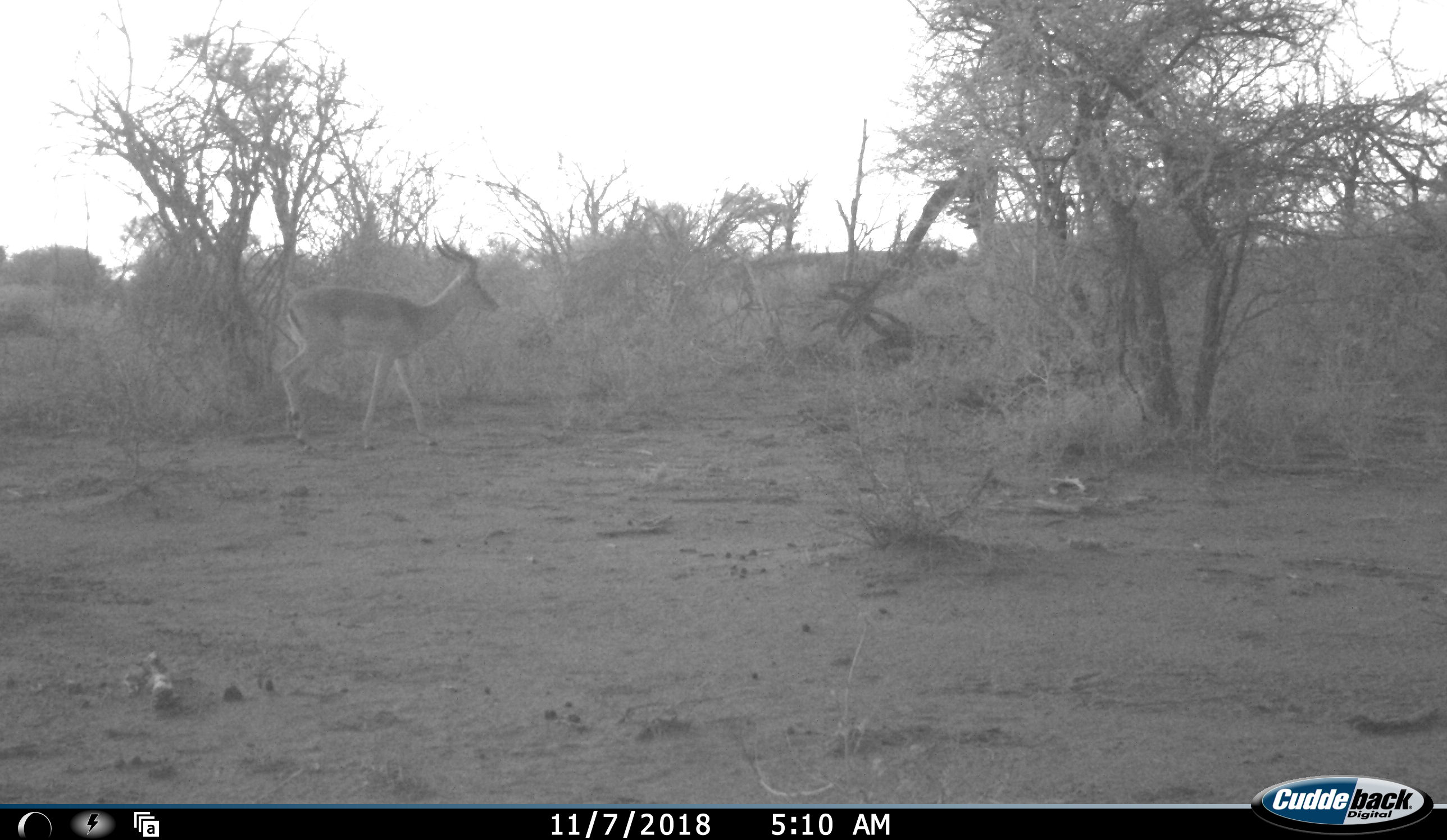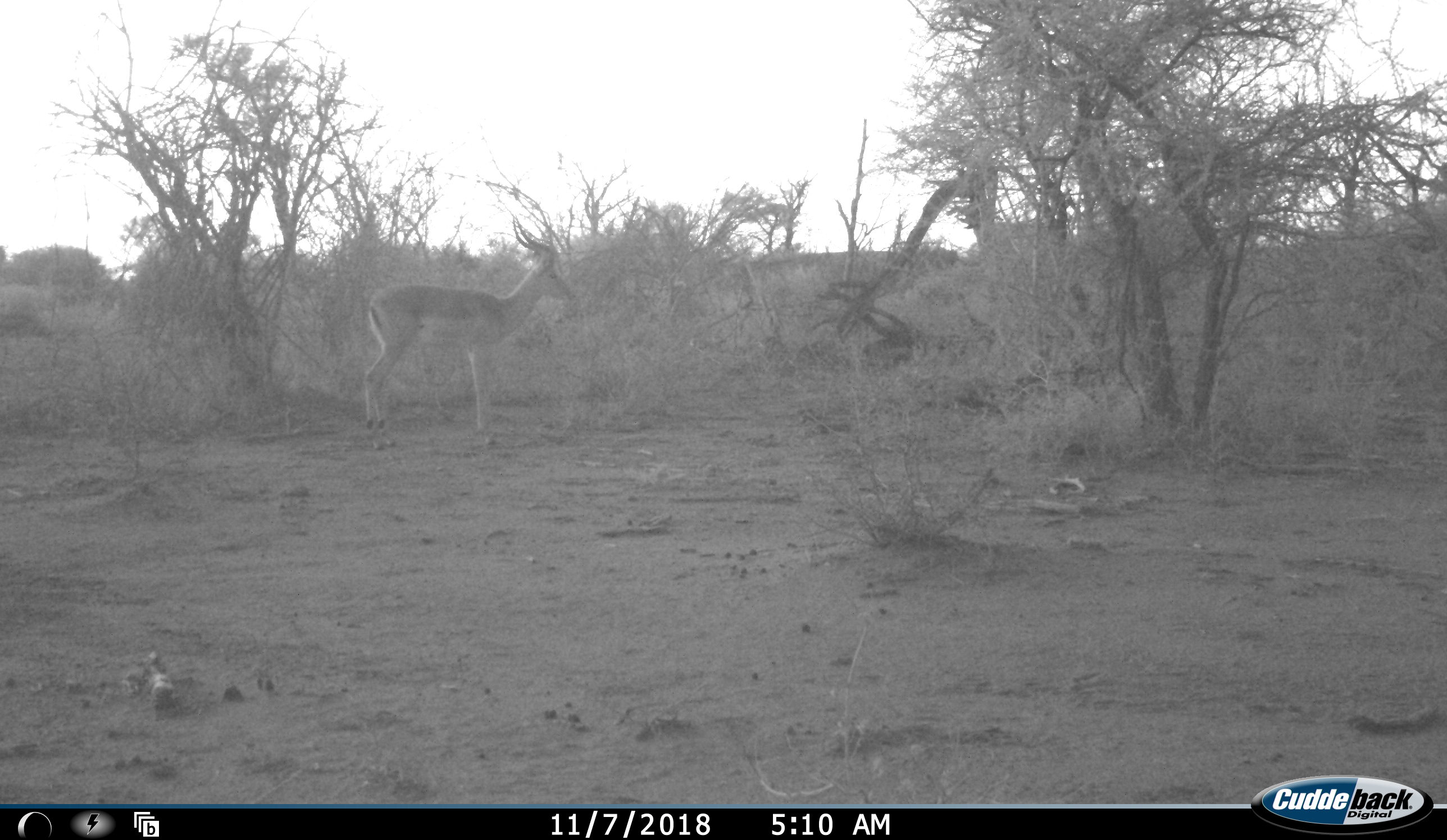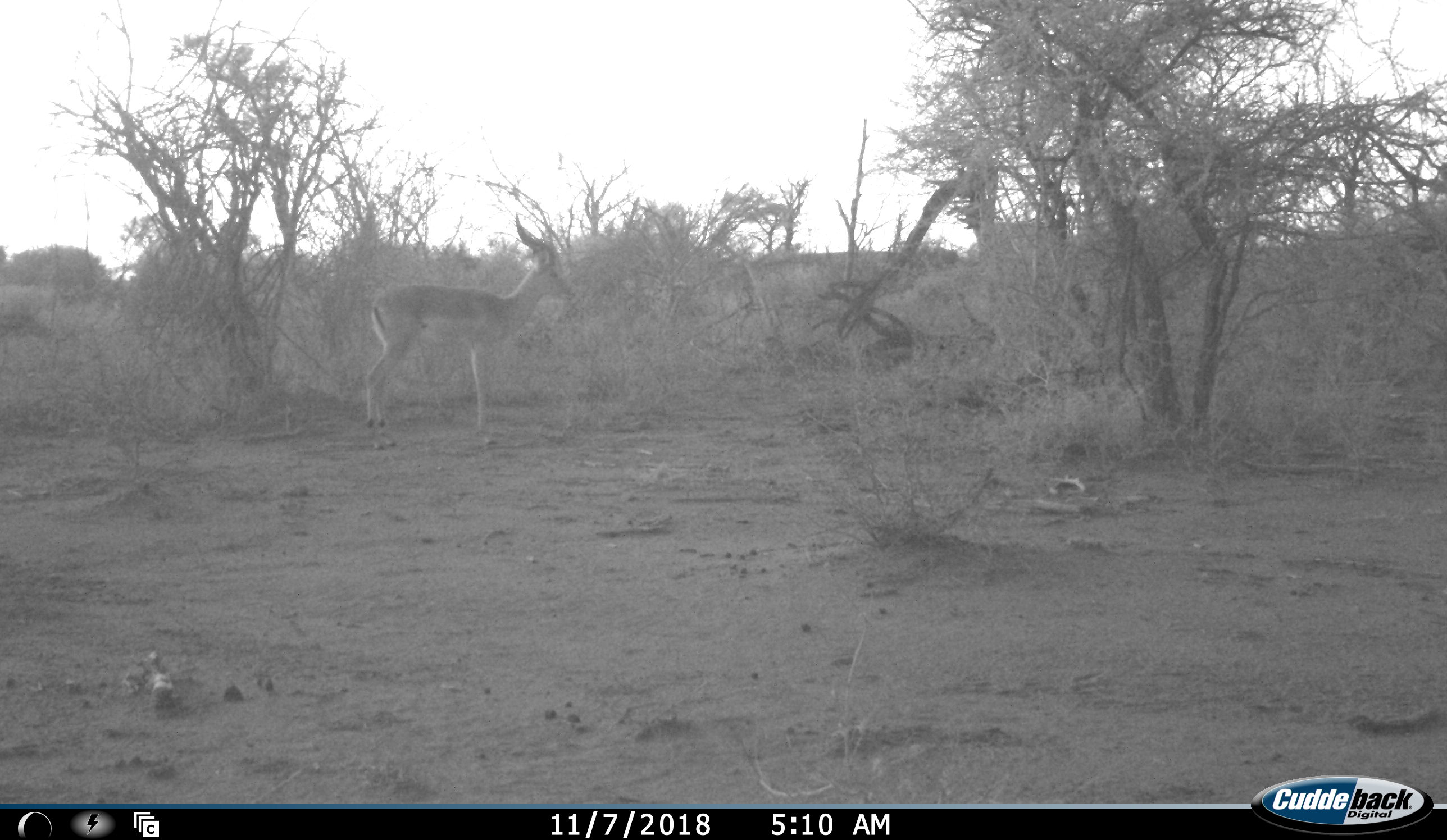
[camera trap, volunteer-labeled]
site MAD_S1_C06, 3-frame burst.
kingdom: Animalia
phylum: Chordata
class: Mammalia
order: Artiodactyla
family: Bovidae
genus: Aepyceros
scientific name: Aepyceros melampus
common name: impala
Impala (Aepyceros melampus), count 1. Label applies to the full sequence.